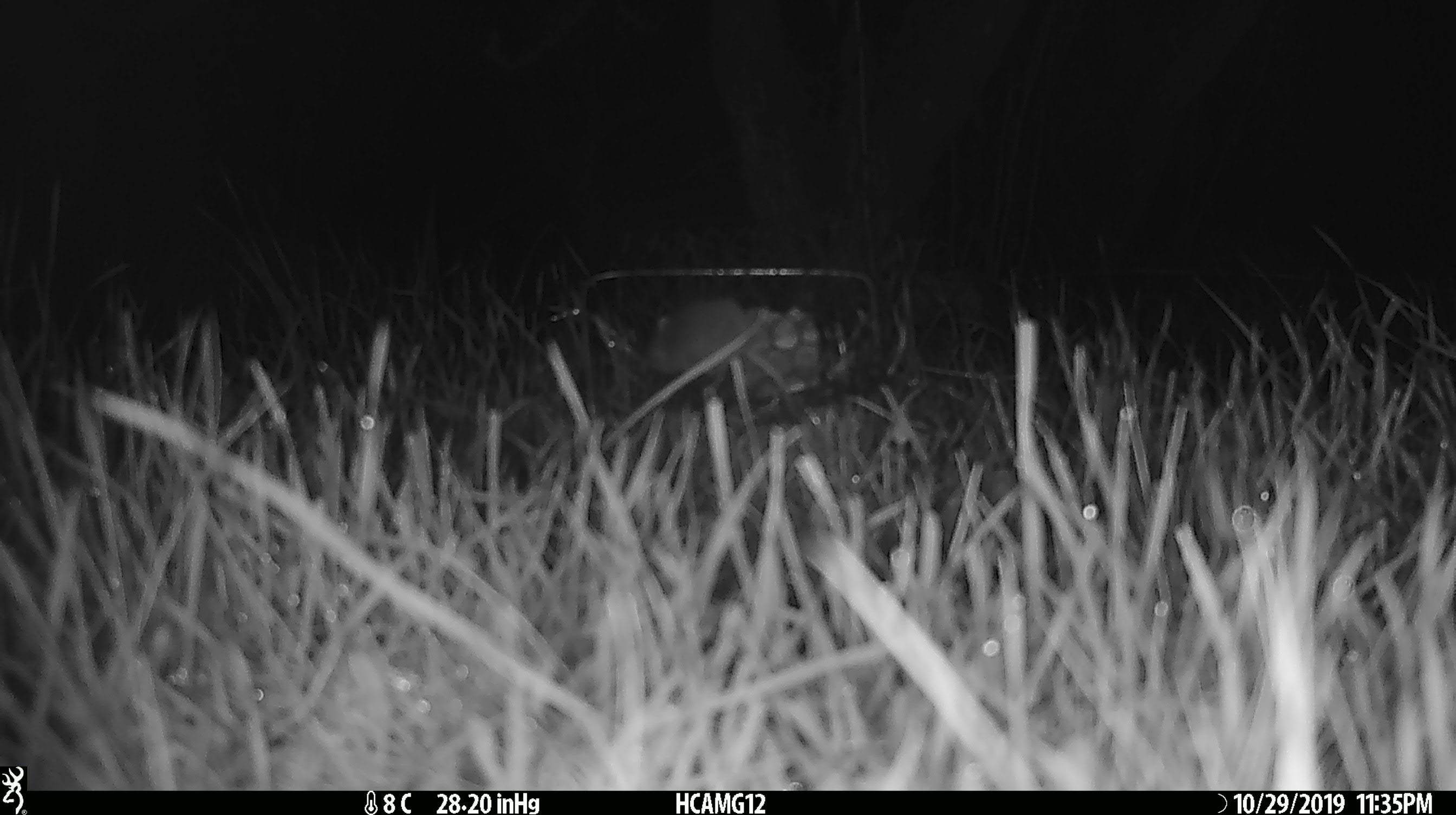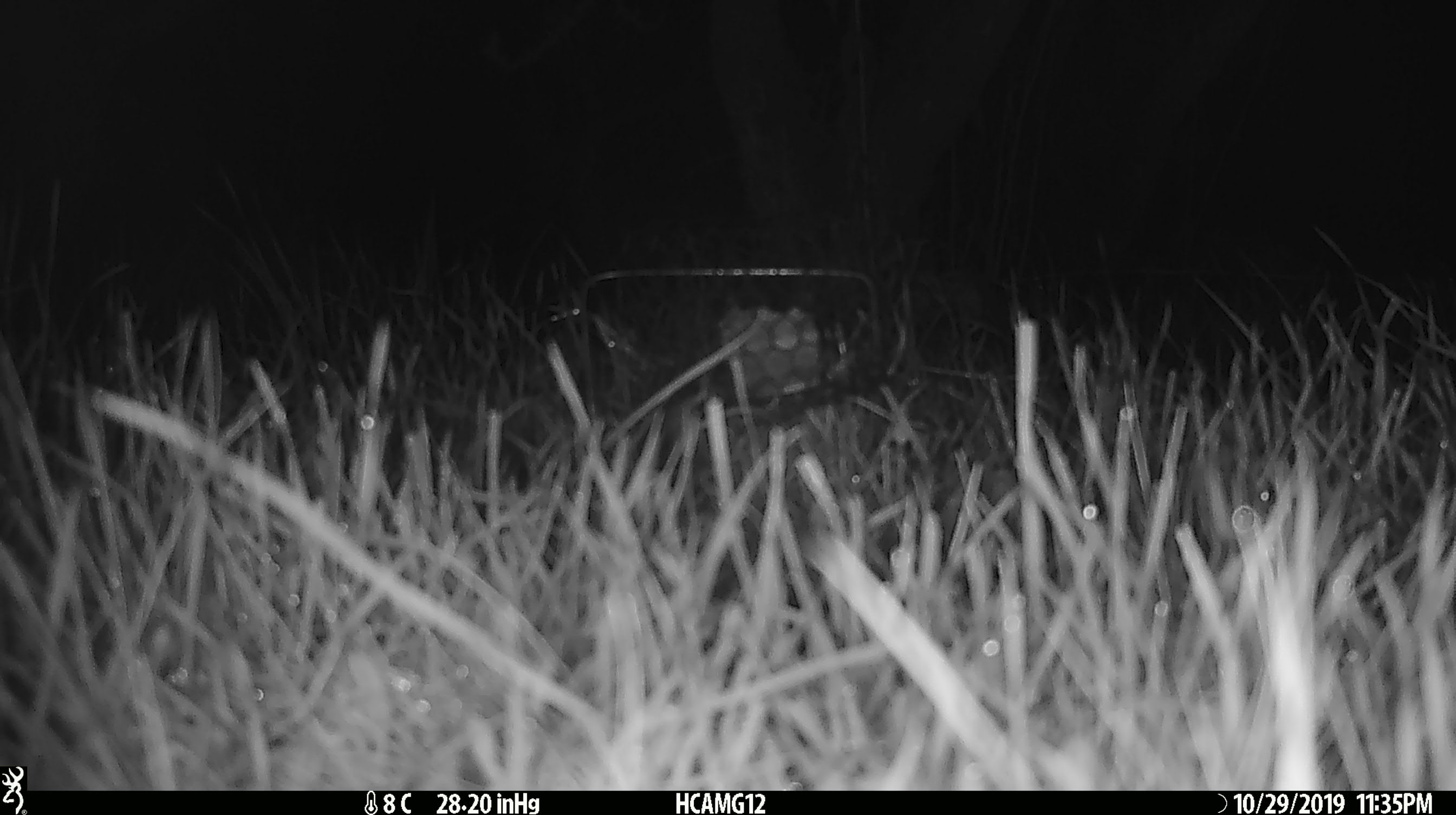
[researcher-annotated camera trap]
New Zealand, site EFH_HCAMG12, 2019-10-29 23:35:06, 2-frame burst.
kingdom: Animalia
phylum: Chordata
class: Mammalia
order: Rodentia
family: Muridae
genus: Mus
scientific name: Mus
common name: mouse